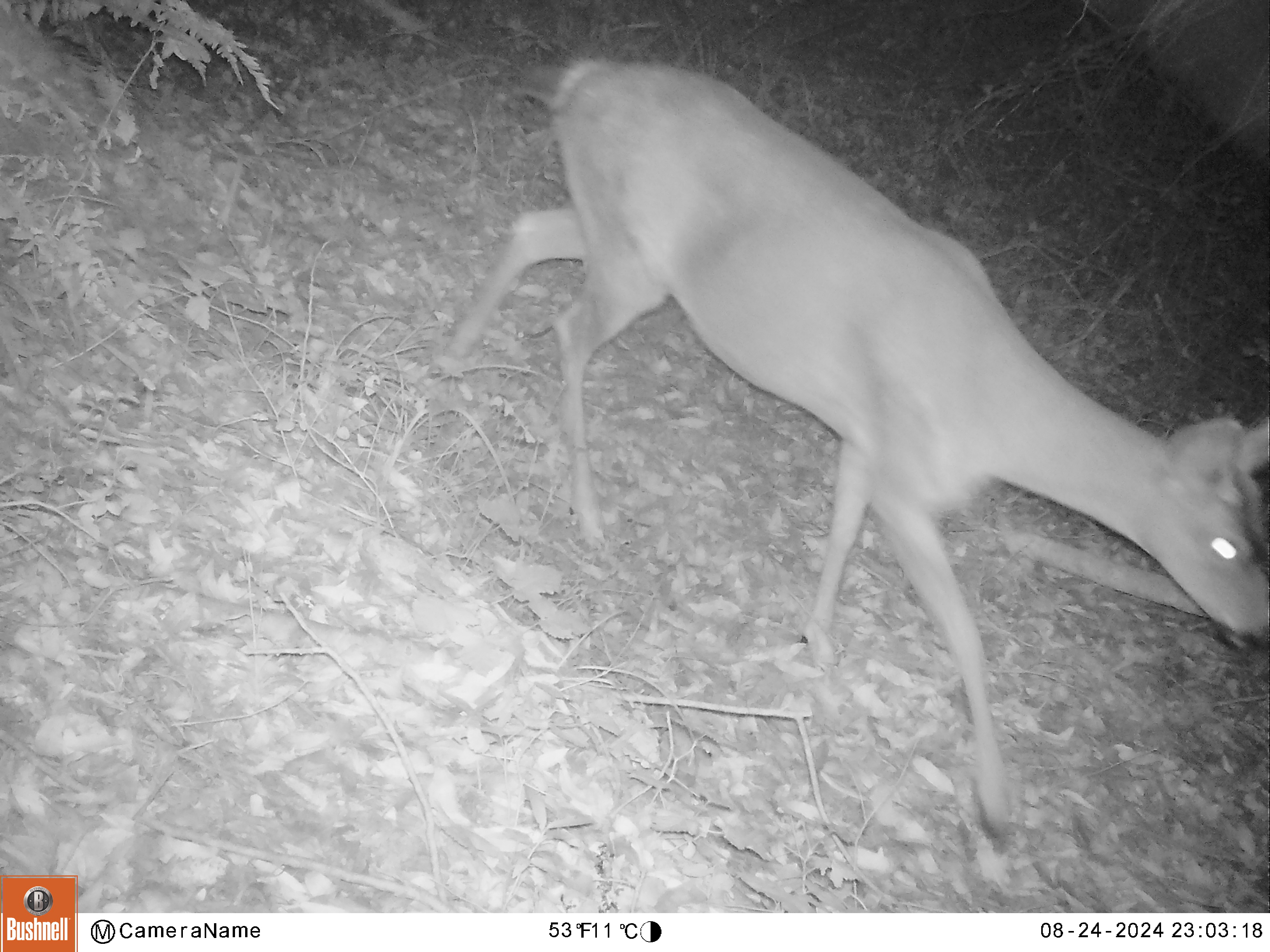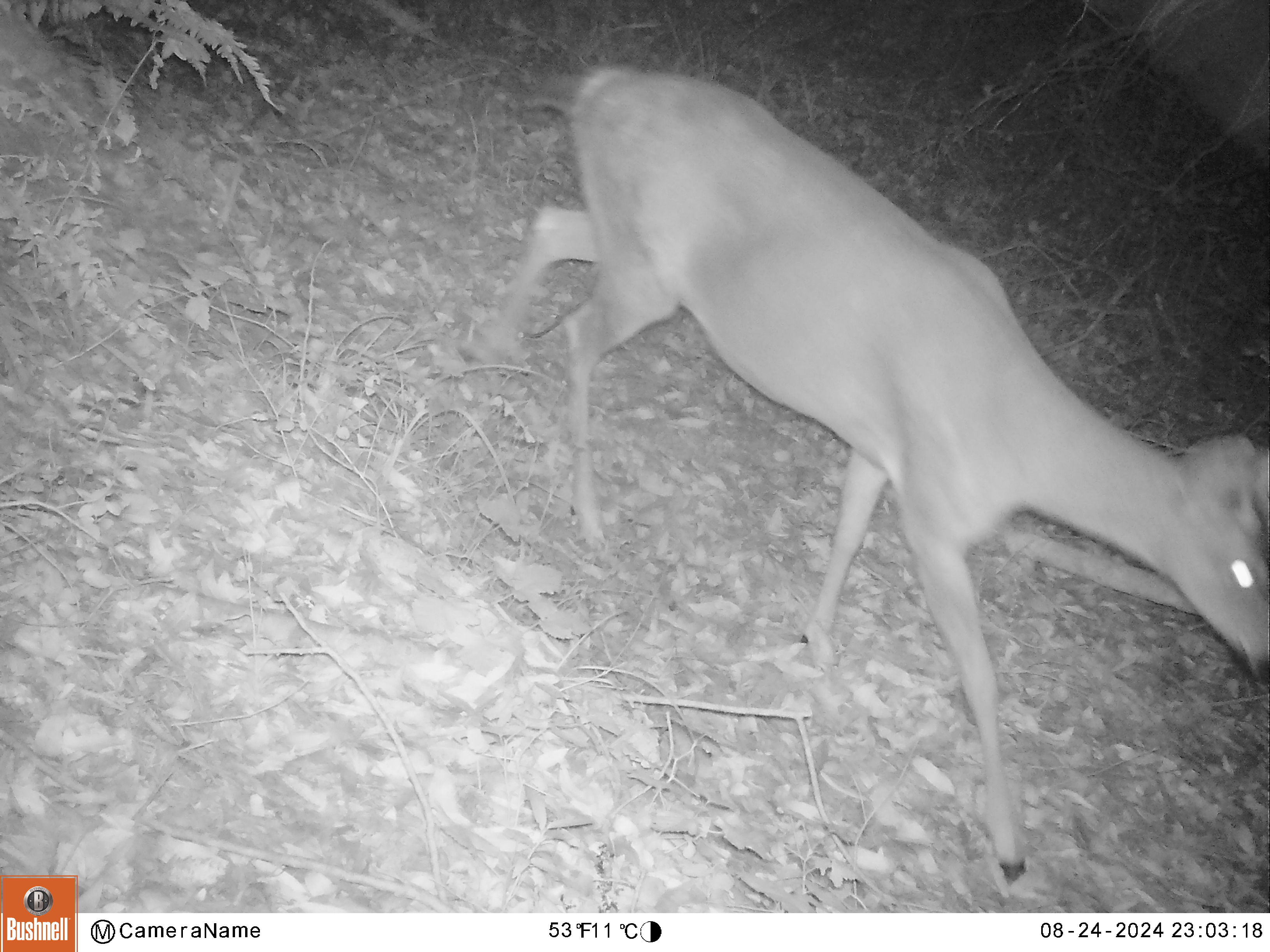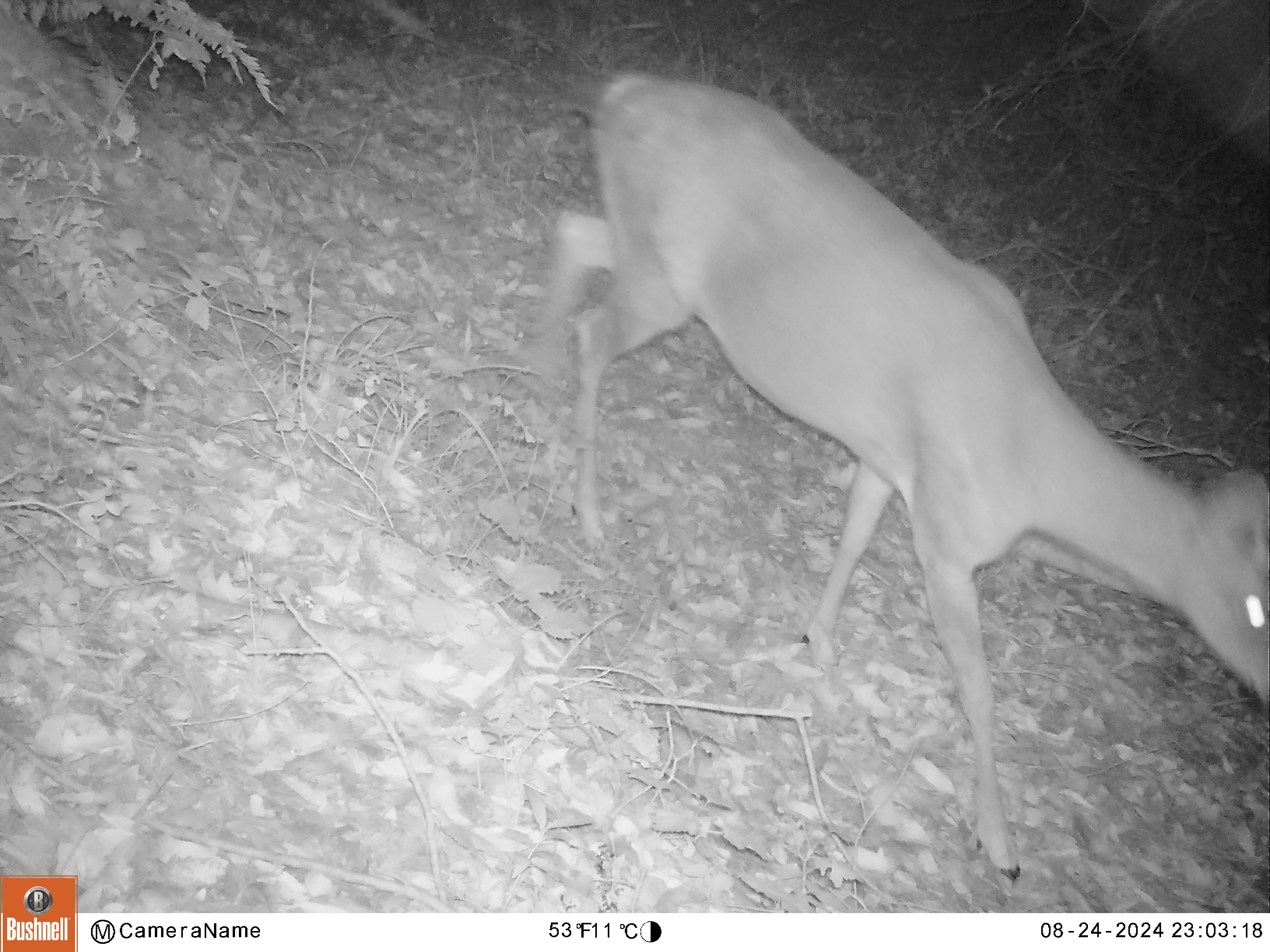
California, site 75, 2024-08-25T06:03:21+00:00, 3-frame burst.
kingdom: Animalia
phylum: Chordata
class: Mammalia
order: Artiodactyla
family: Cervidae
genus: Odocoileus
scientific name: Odocoileus hemionus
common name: mule deer